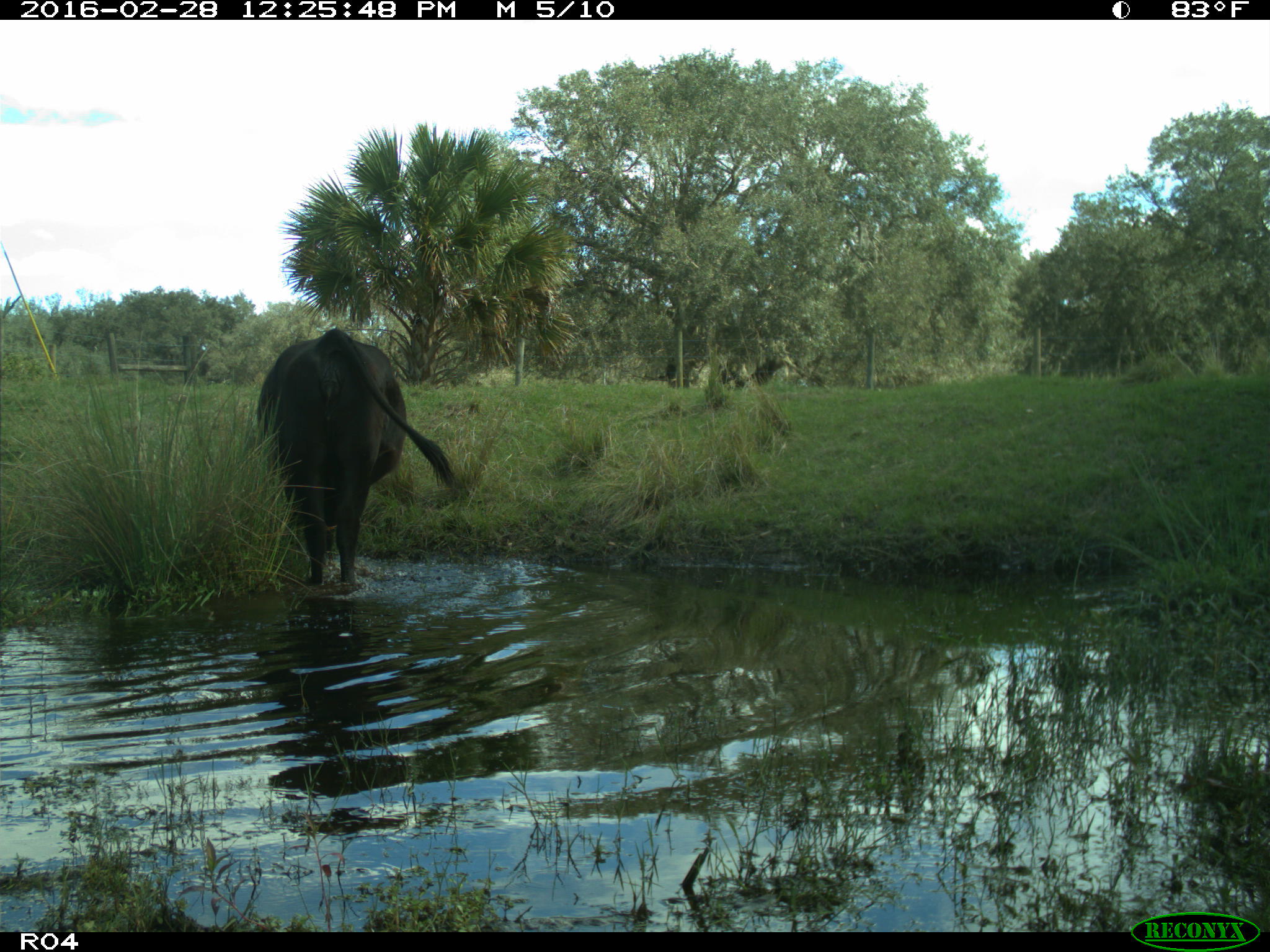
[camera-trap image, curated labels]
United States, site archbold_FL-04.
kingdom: Animalia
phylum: Chordata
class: Mammalia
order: Artiodactyla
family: Bovidae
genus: Bos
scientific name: Bos taurus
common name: domestic cow